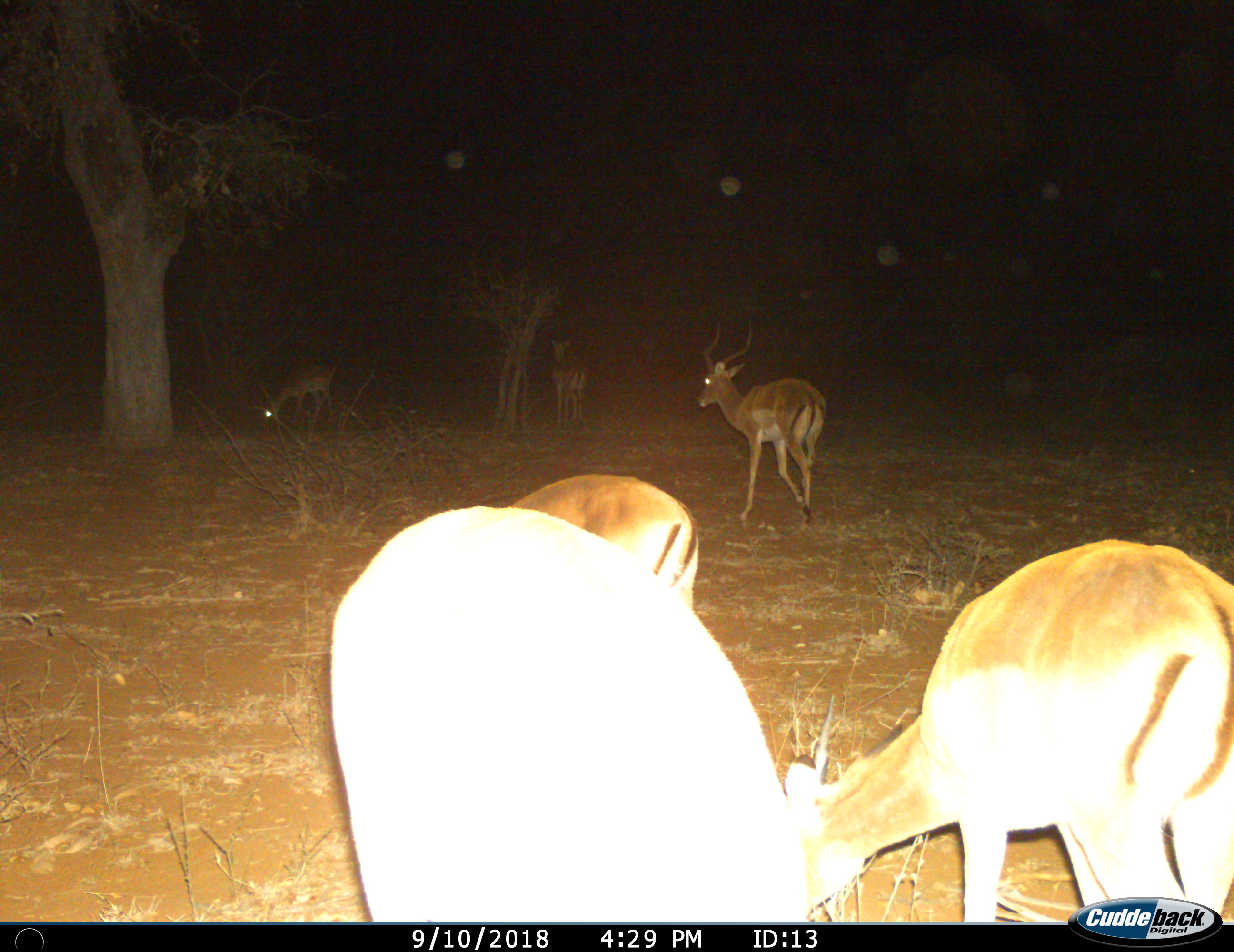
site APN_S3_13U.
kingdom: Animalia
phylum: Chordata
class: Mammalia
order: Artiodactyla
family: Bovidae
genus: Aepyceros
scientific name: Aepyceros melampus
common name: impala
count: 6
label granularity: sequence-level